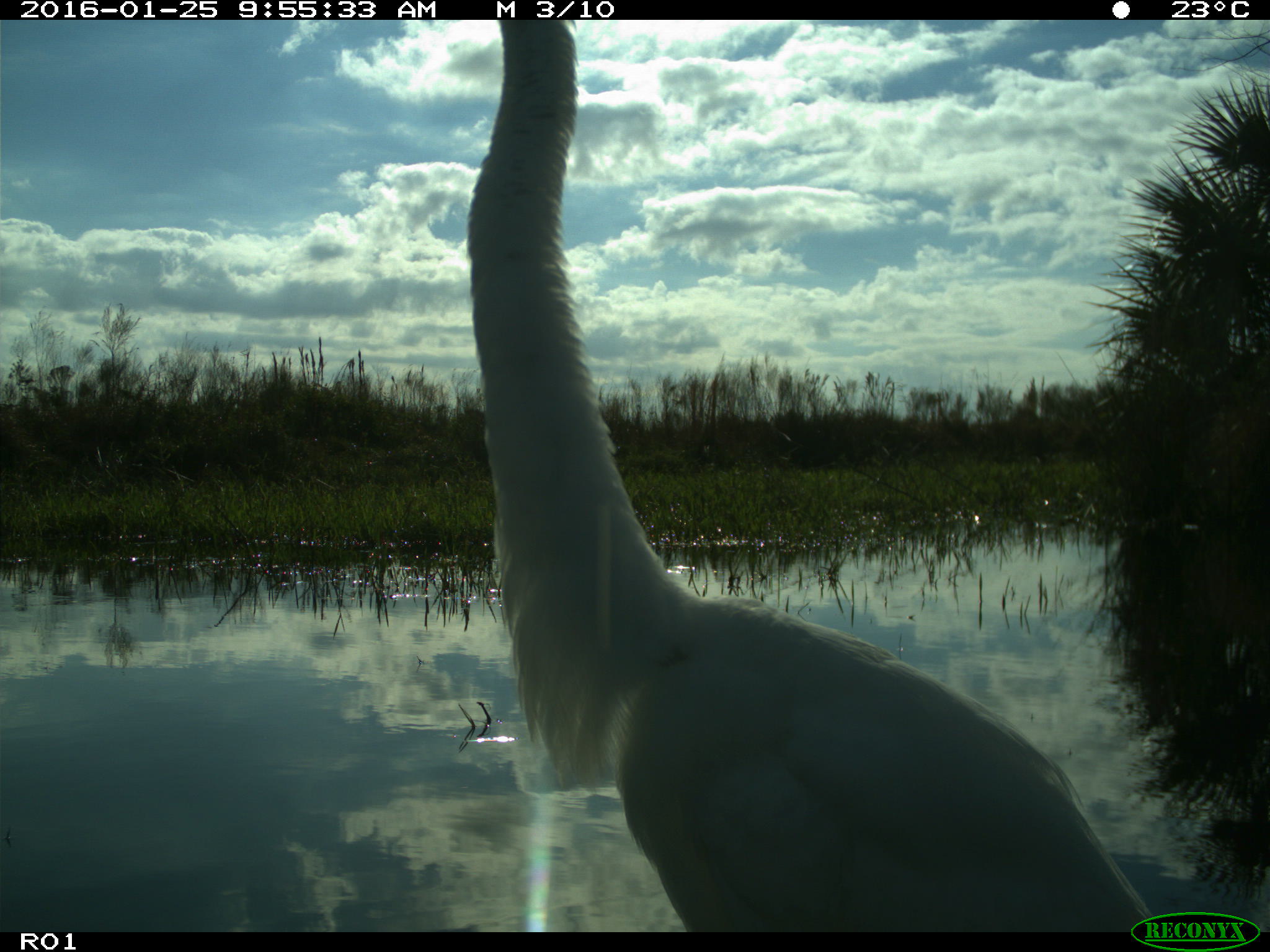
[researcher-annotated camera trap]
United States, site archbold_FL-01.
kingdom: Animalia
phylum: Chordata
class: Aves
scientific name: Aves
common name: birds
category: unidentified bird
Unidentified bird (birds) (Aves).